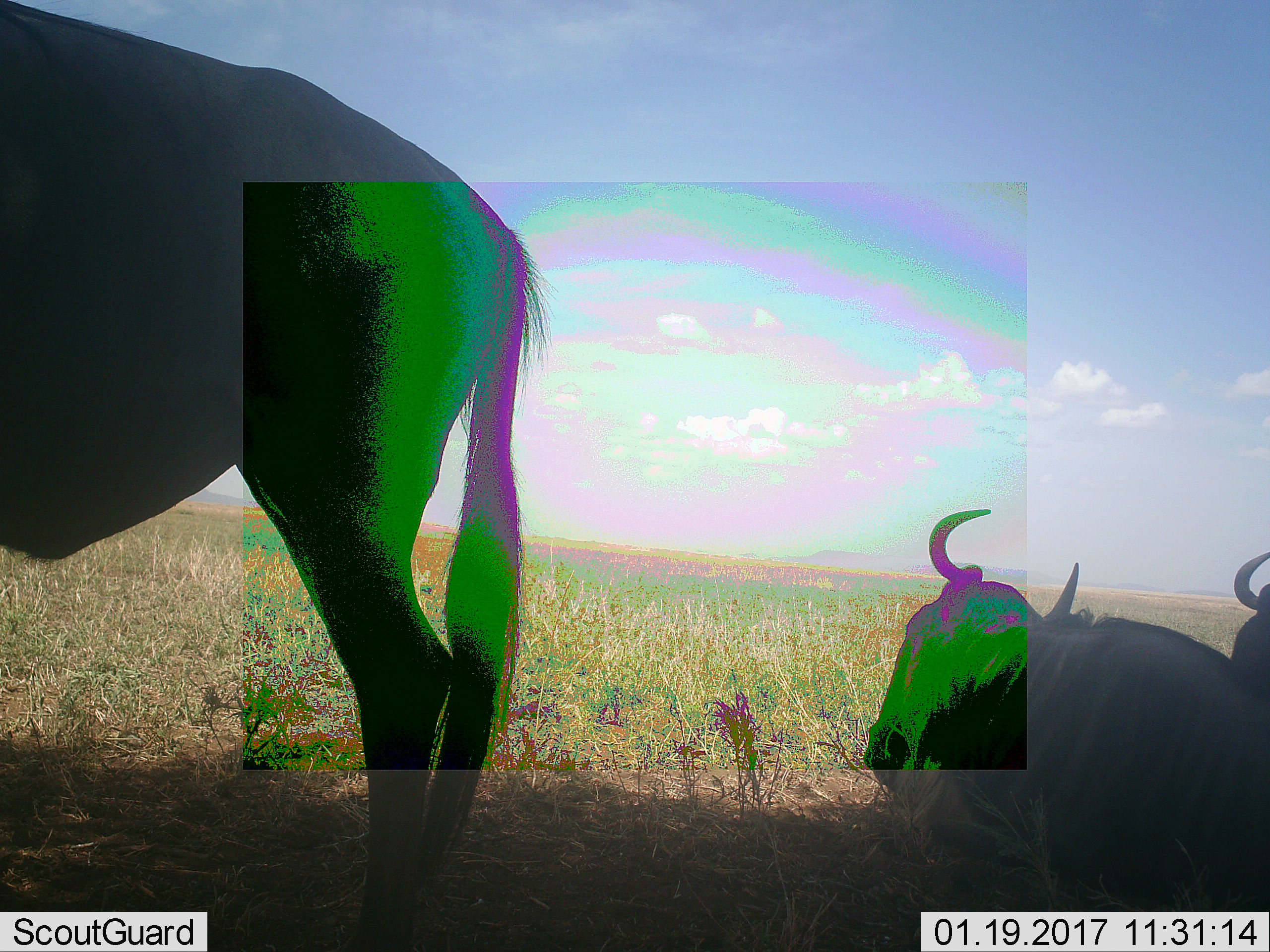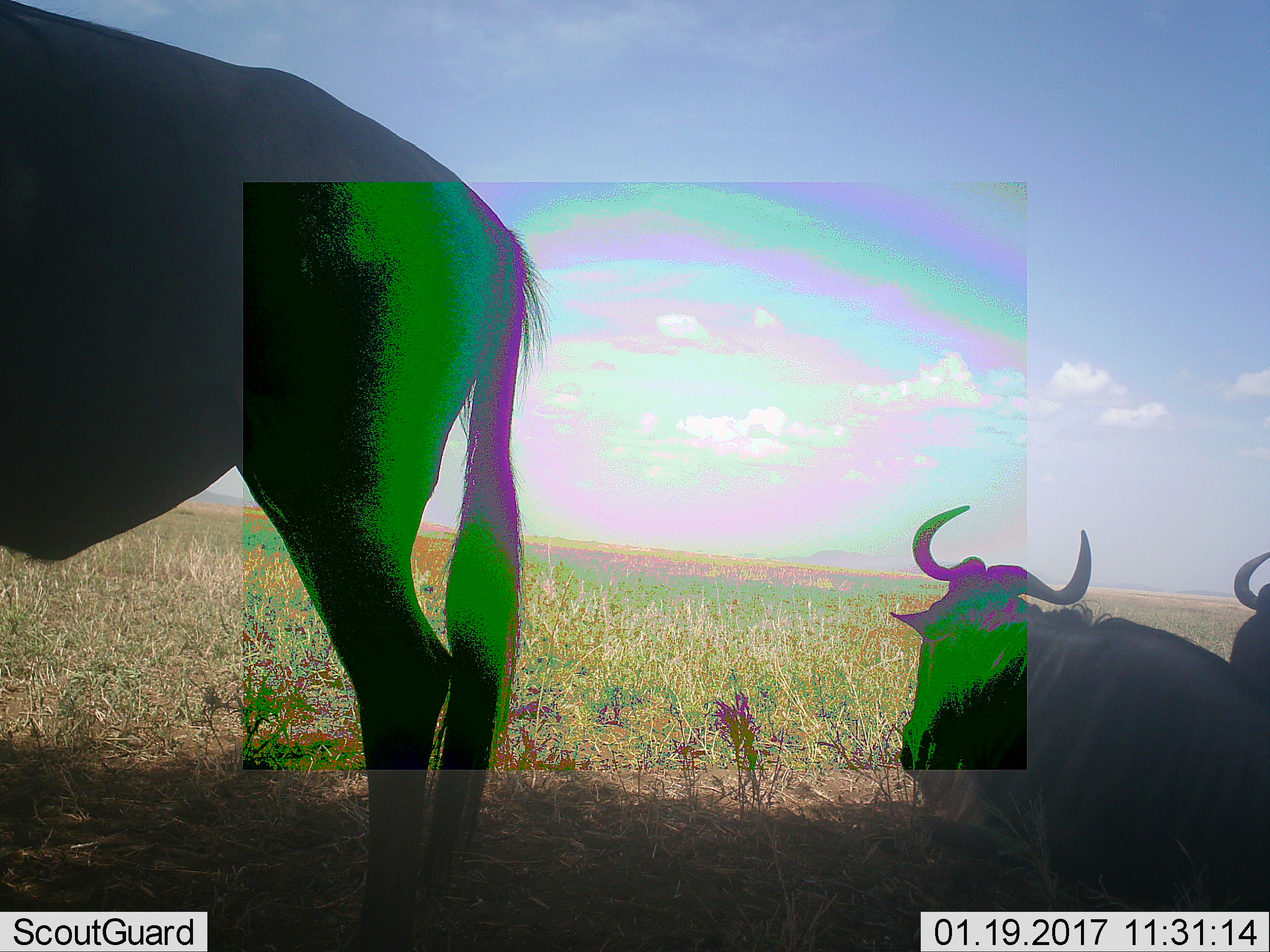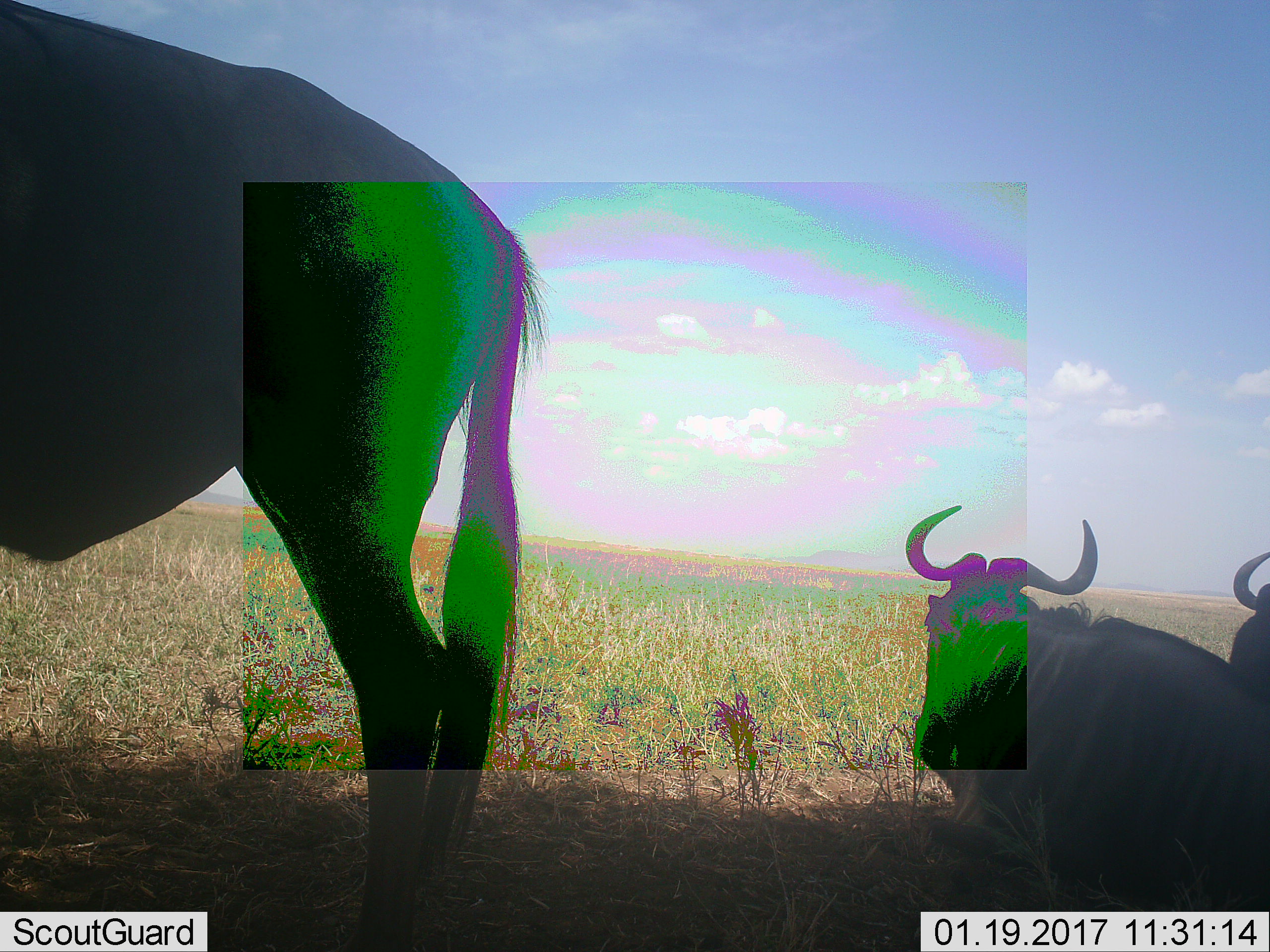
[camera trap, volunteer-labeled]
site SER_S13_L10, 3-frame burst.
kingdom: Animalia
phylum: Chordata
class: Mammalia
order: Artiodactyla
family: Bovidae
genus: Connochaetes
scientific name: Connochaetes taurinus taurinus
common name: blue wildebeest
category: wildebeestblue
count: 3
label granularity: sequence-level